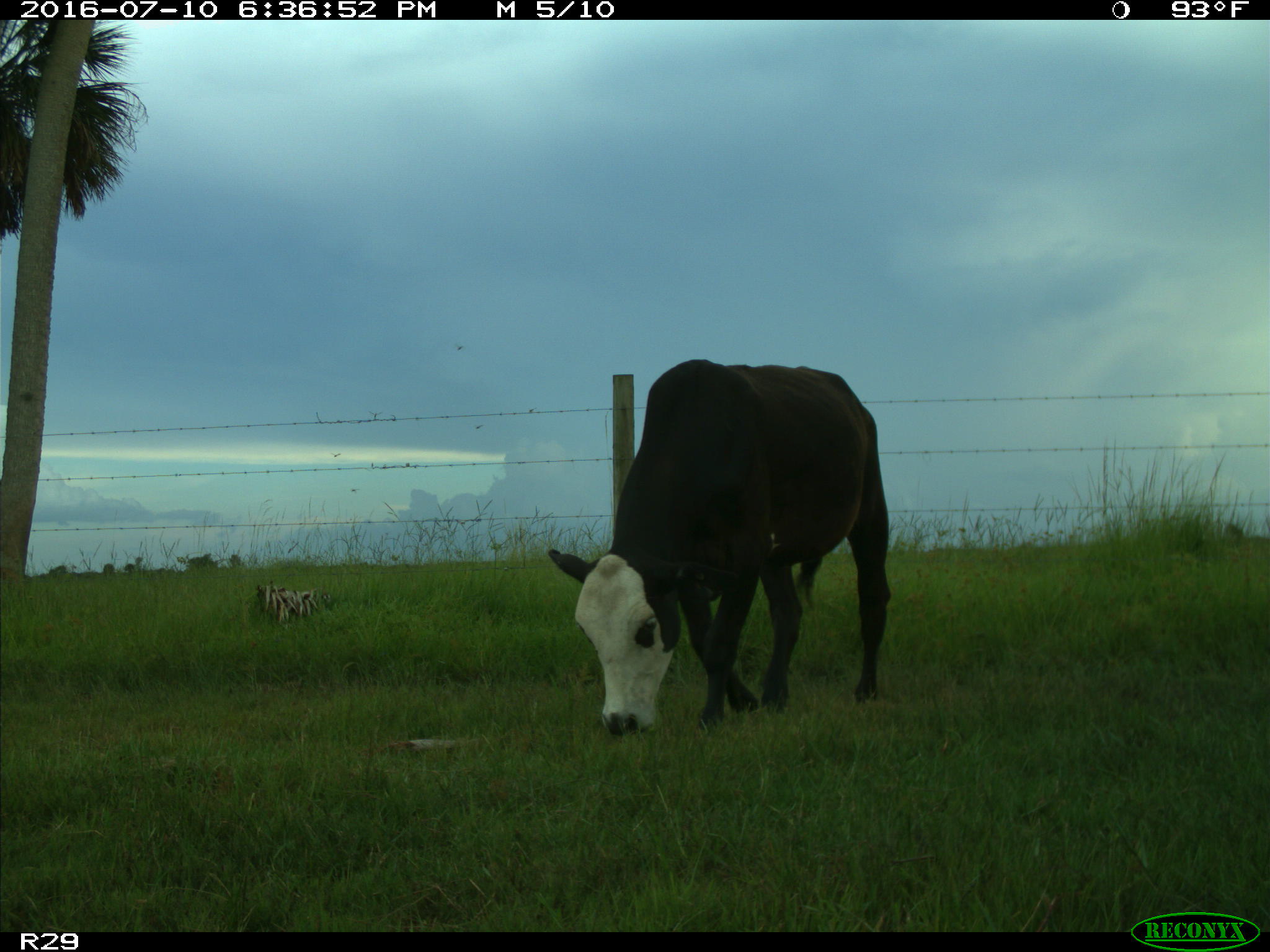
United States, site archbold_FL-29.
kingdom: Animalia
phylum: Chordata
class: Mammalia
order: Artiodactyla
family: Bovidae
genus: Bos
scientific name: Bos taurus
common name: domestic cow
Bos taurus (domestic cow).